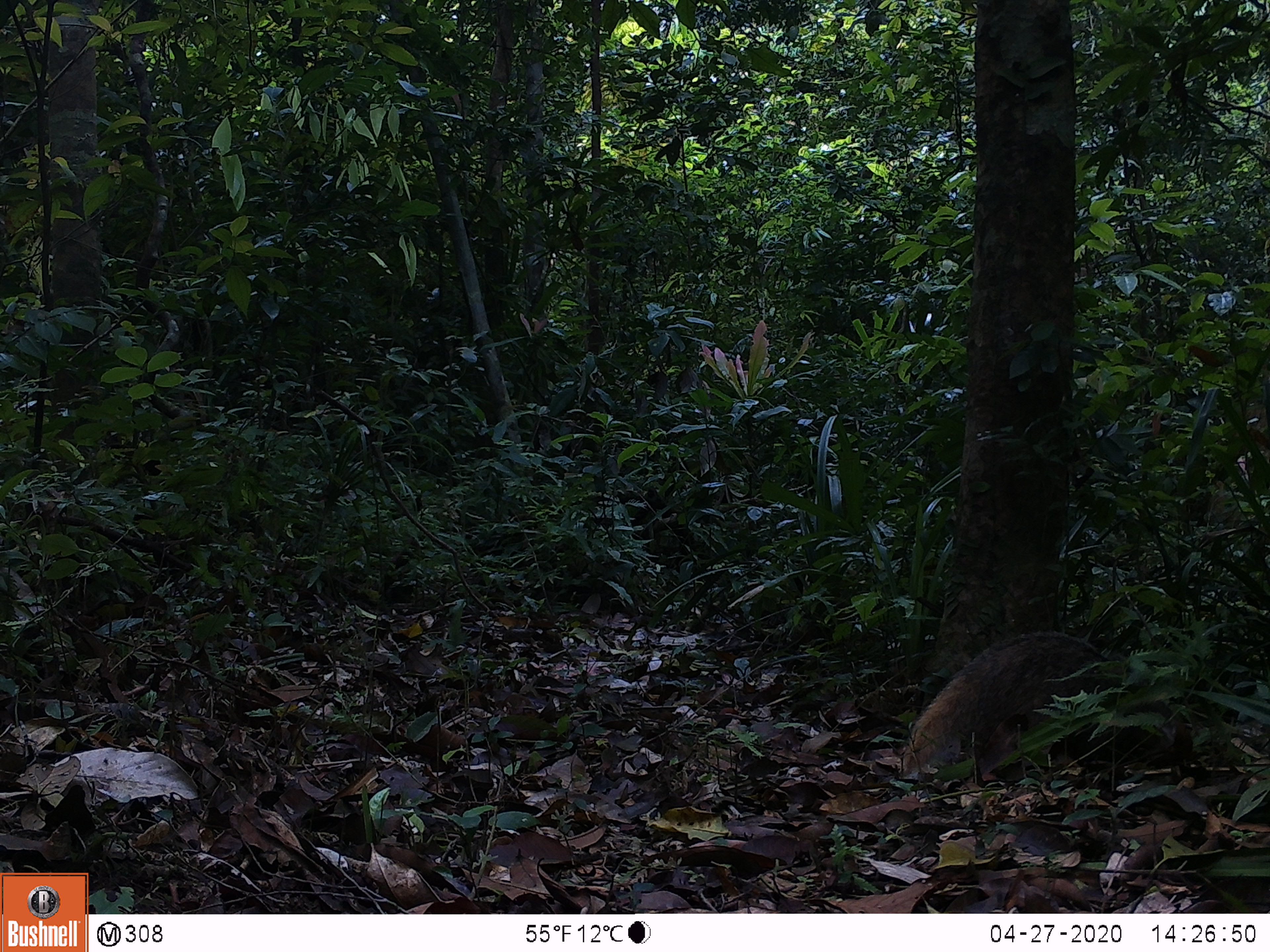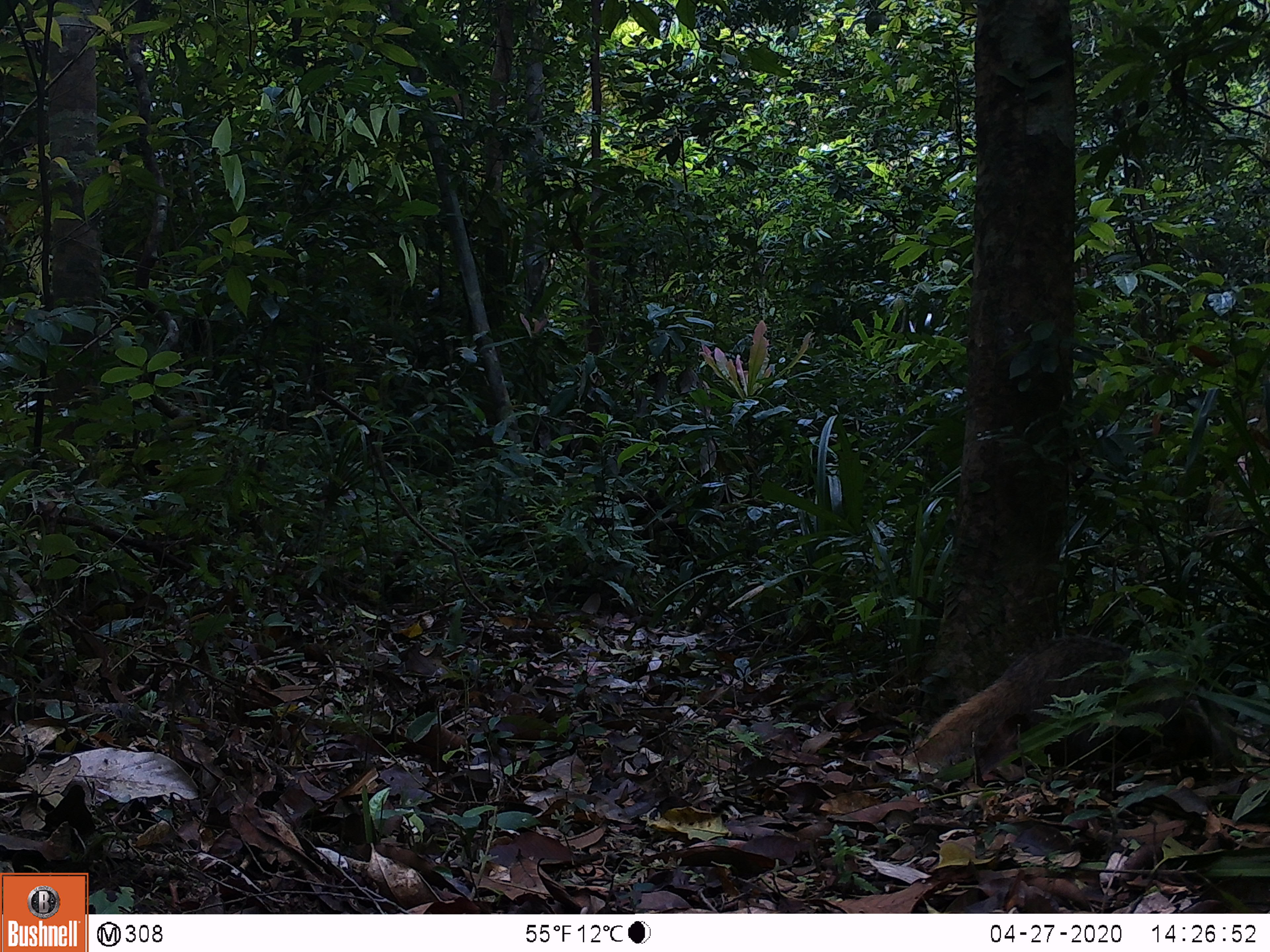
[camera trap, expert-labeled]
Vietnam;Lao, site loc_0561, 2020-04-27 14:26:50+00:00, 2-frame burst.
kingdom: Animalia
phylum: Chordata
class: Mammalia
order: Carnivora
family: Herpestidae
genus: Urva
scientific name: Urva urva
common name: crab-eating mongoose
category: crab eating mongoose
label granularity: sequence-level